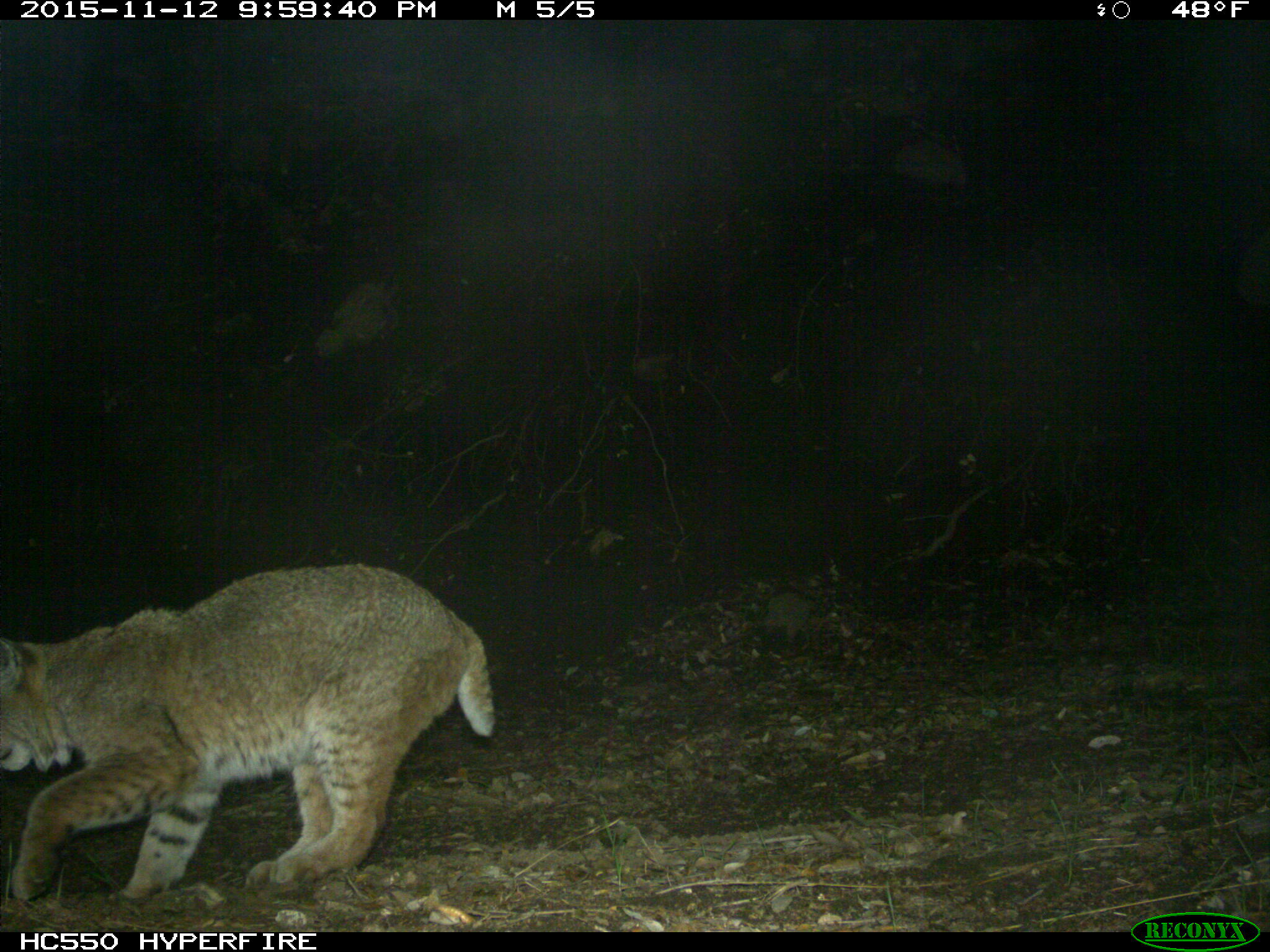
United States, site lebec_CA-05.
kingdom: Animalia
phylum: Chordata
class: Mammalia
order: Carnivora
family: Felidae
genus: Lynx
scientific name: Lynx rufus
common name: bobcat